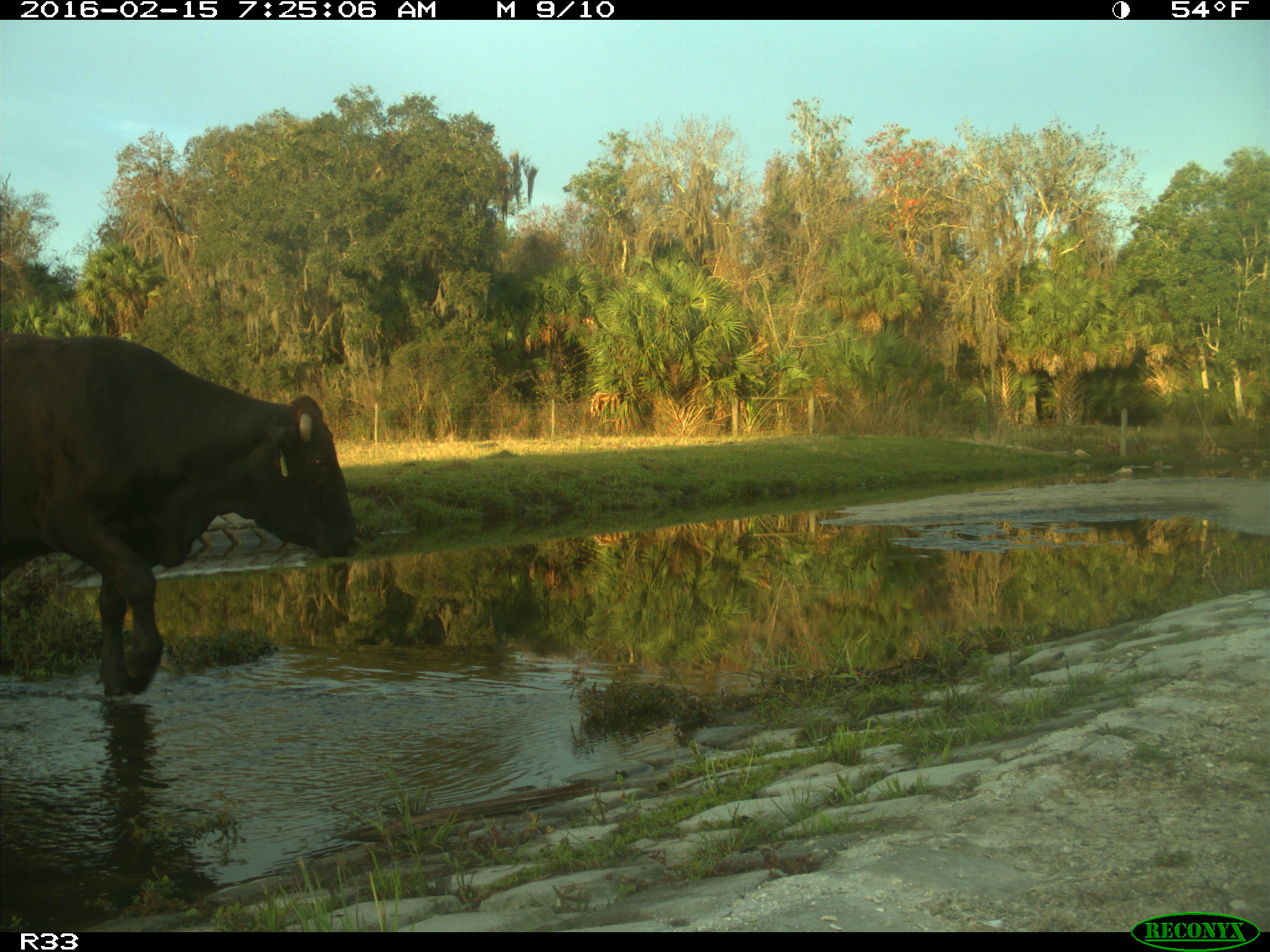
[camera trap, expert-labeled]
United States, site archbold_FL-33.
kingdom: Animalia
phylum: Chordata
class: Mammalia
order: Artiodactyla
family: Bovidae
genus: Bos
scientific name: Bos taurus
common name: domestic cow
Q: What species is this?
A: Bos taurus (domestic cow).